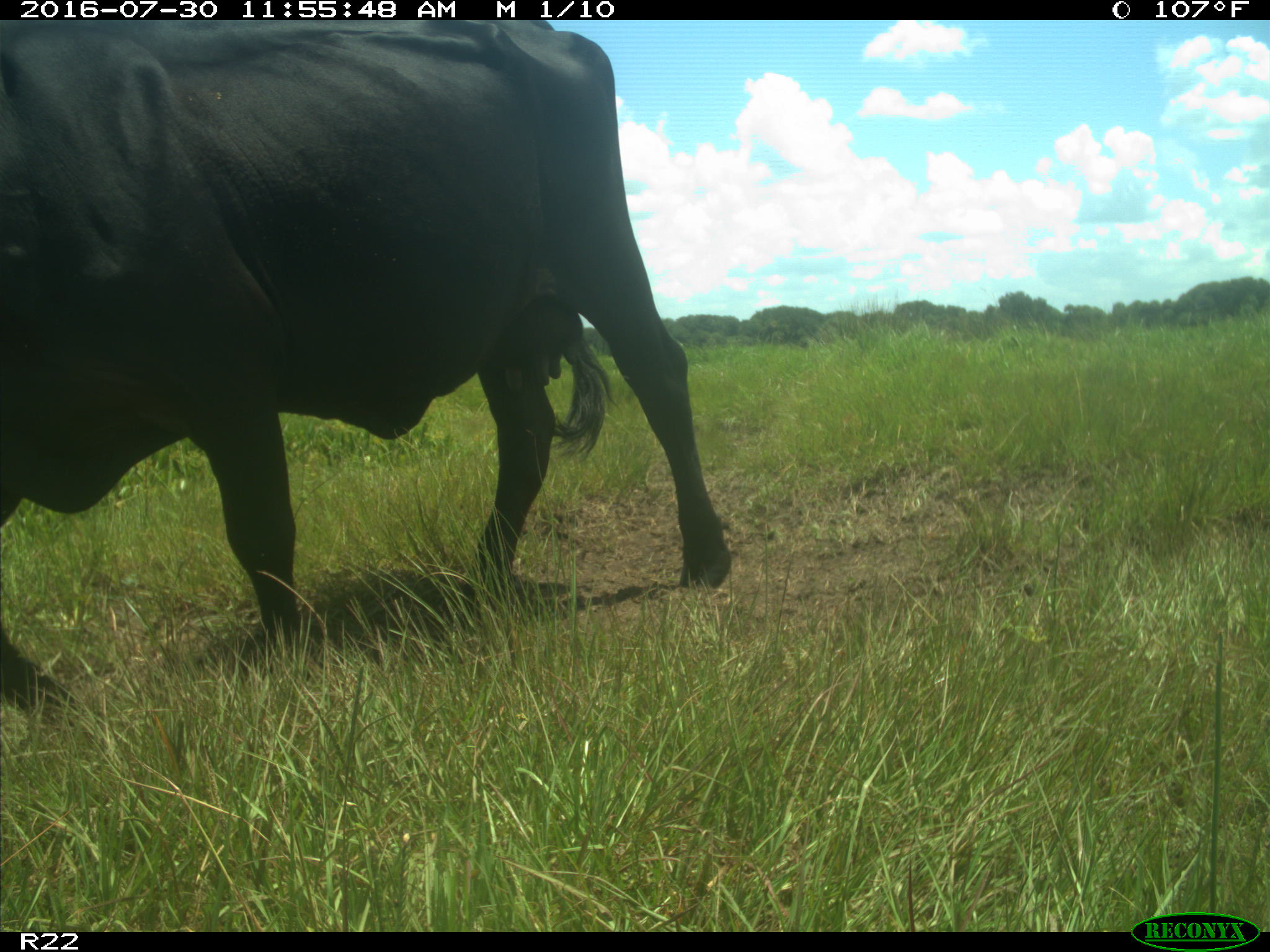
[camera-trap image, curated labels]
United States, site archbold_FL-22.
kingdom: Animalia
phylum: Chordata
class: Mammalia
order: Artiodactyla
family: Bovidae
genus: Bos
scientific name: Bos taurus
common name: domestic cow